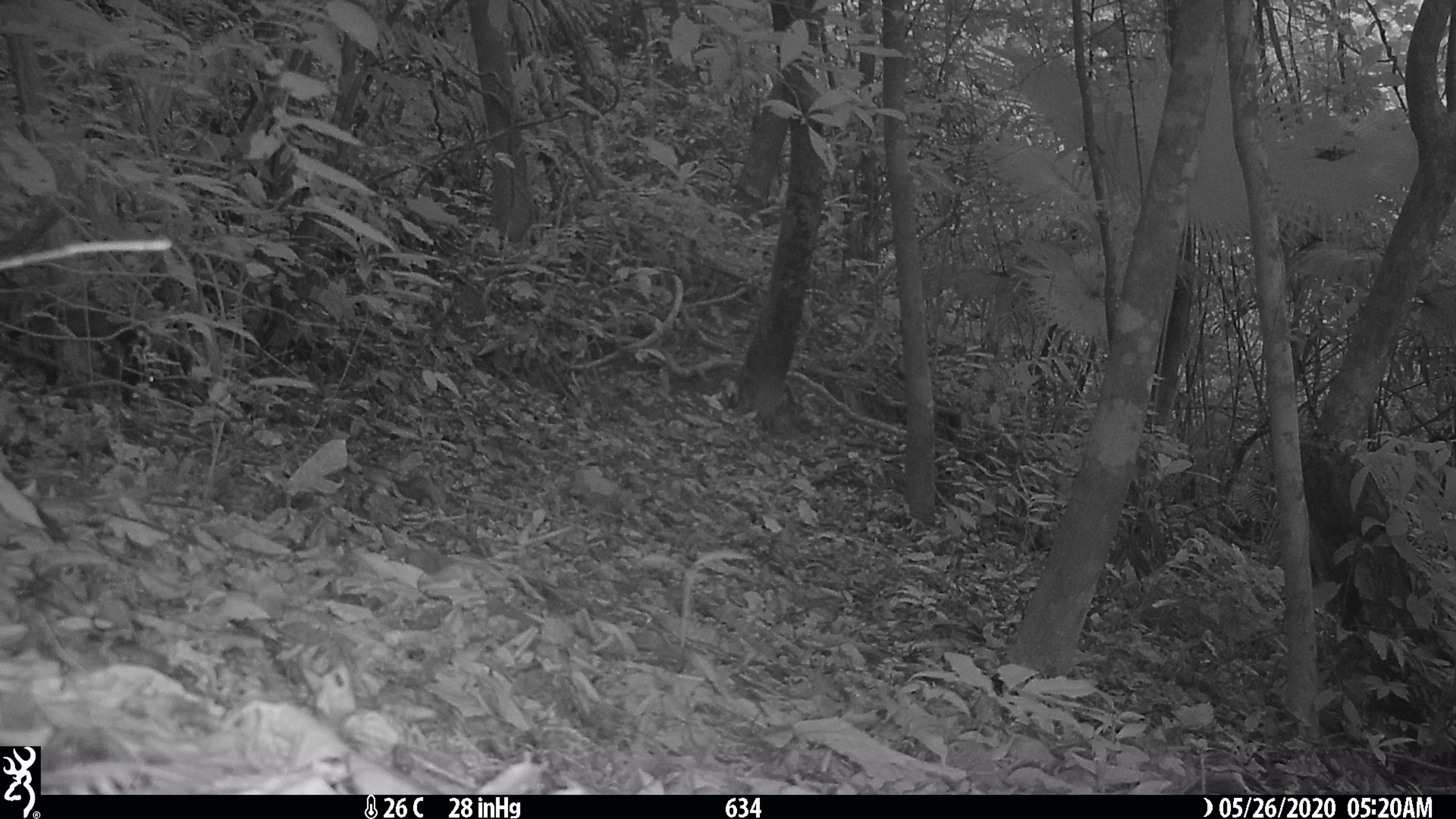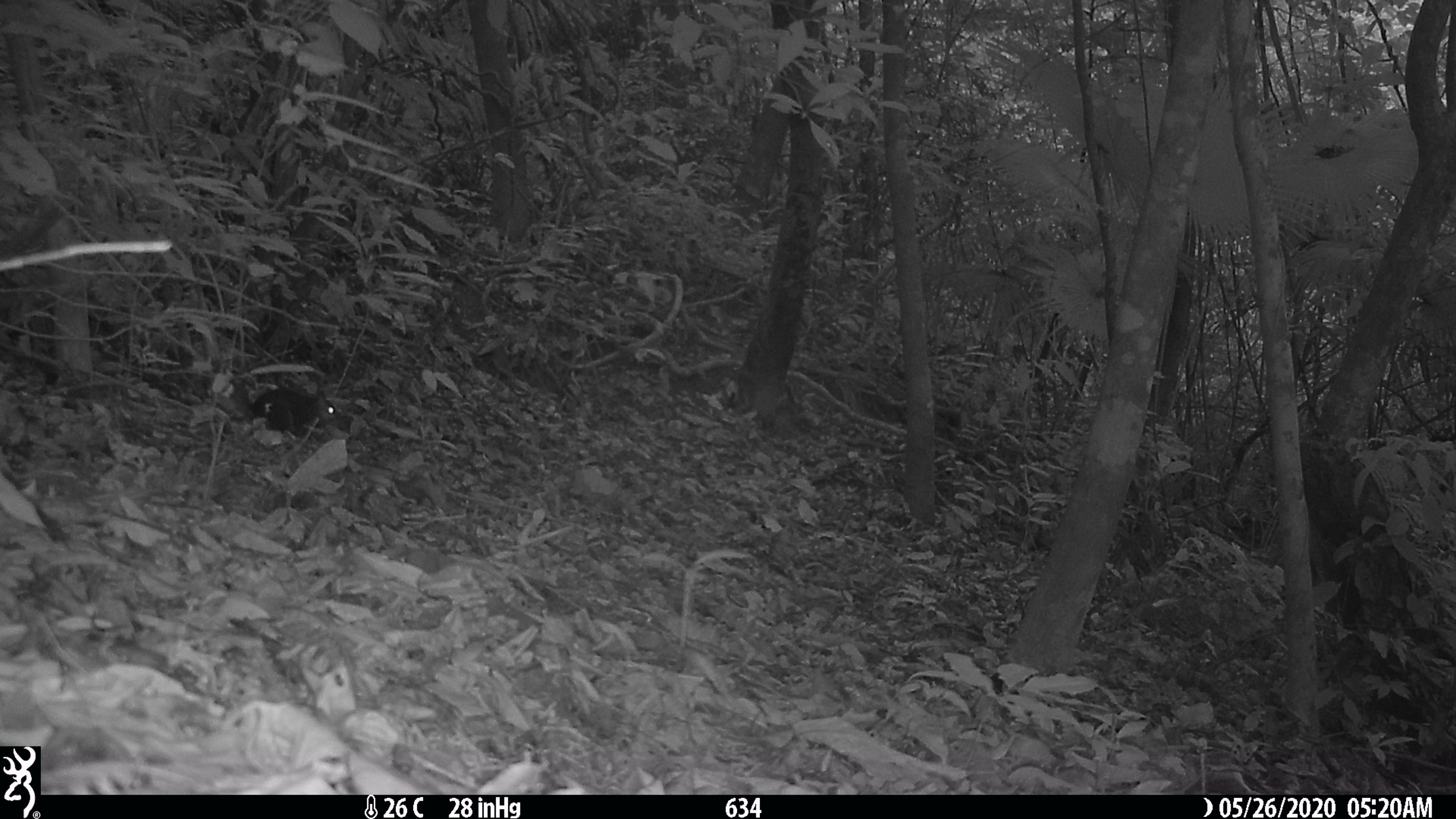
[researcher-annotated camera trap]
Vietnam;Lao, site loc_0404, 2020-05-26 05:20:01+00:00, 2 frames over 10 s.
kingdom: Animalia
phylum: Chordata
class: Mammalia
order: Rodentia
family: Sciuridae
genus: Dremomys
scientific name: Dremomys rufigenis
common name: red-cheeked squirrel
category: red cheeked squirrel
Red cheeked squirrel (red-cheeked squirrel) (Dremomys rufigenis). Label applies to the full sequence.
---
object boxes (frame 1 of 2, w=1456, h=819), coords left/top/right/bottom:
red cheeked squirrel: 6/301/157/408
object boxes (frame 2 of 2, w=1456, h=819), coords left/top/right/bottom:
red cheeked squirrel: 230/378/336/437